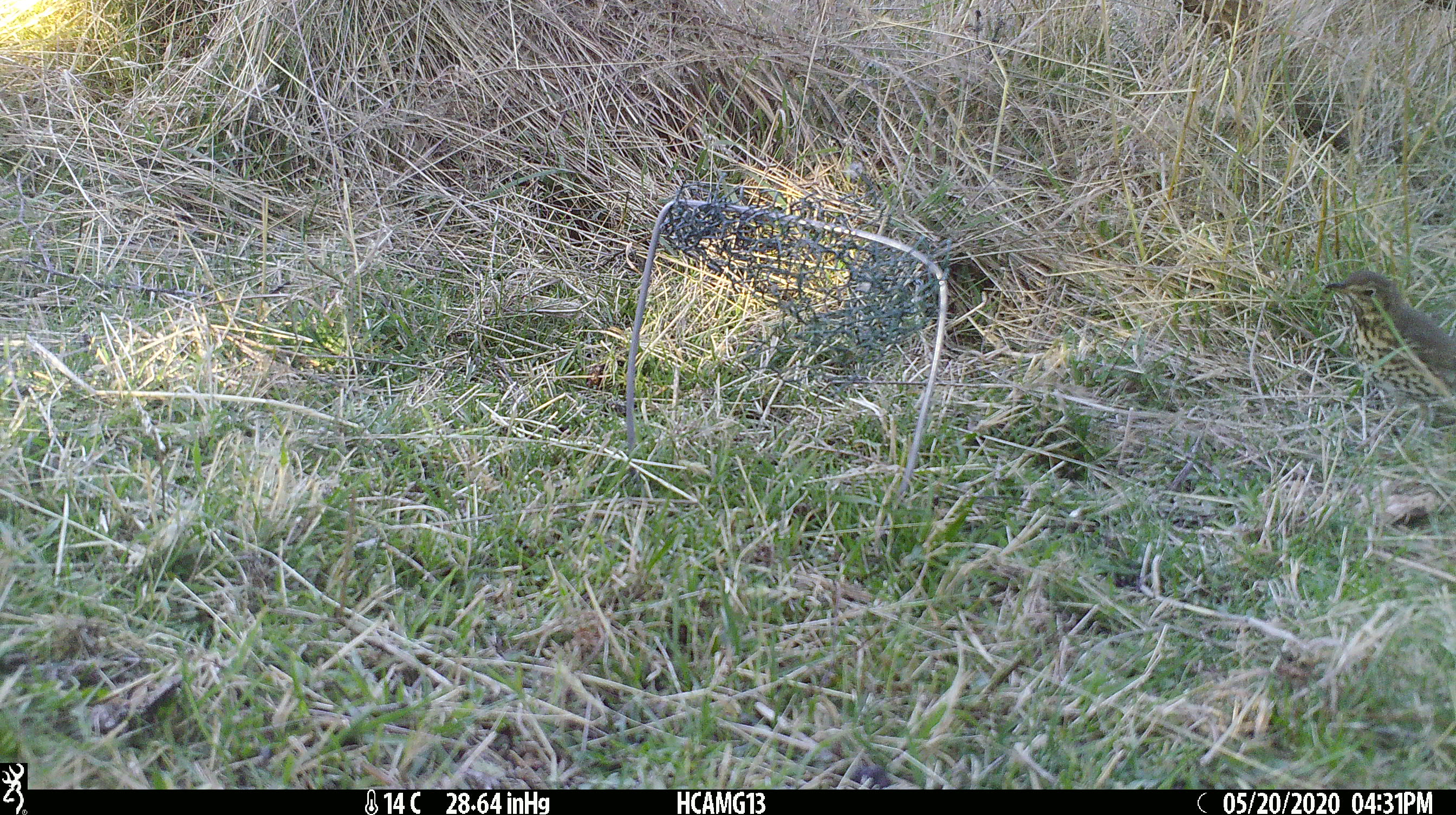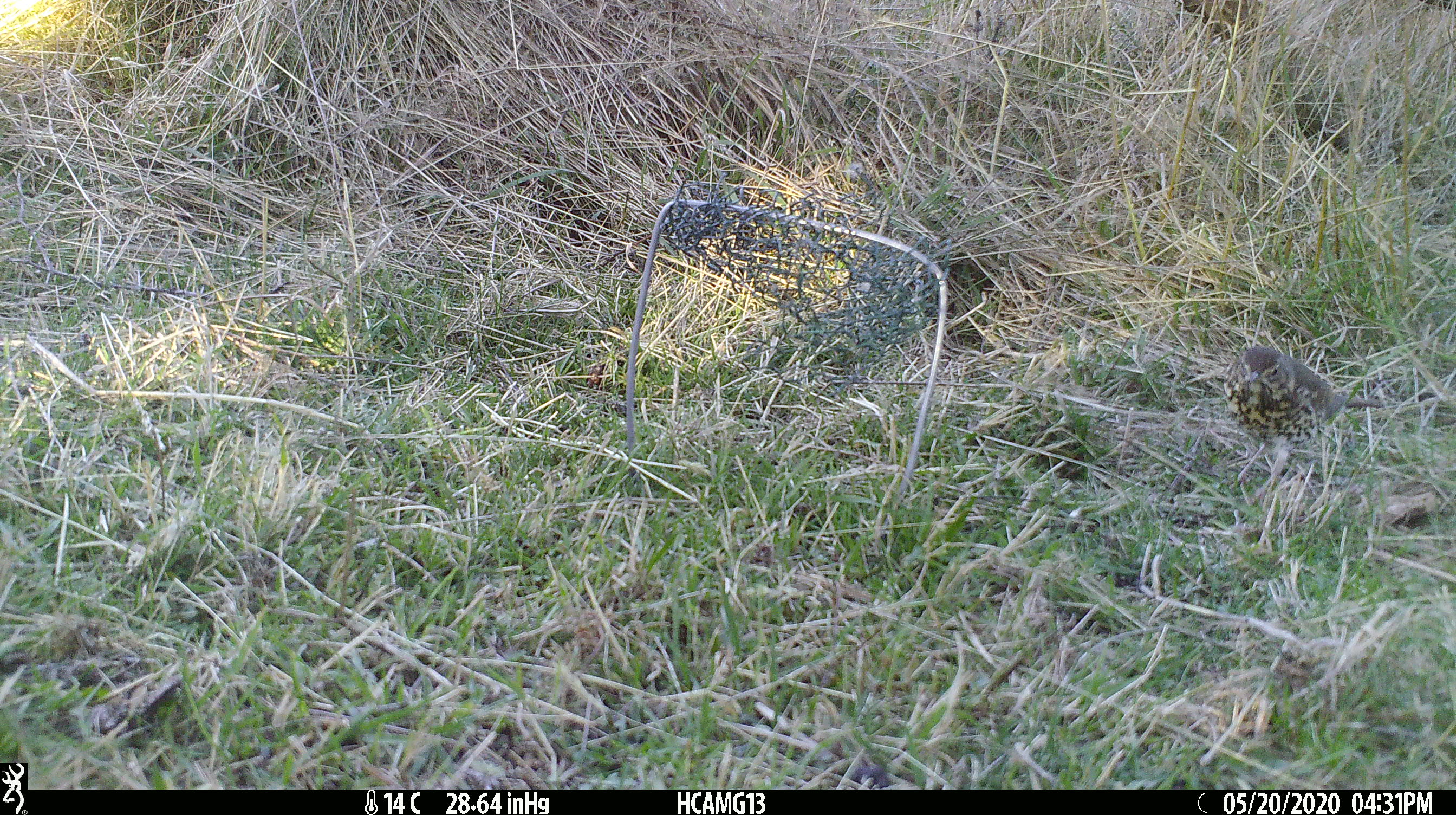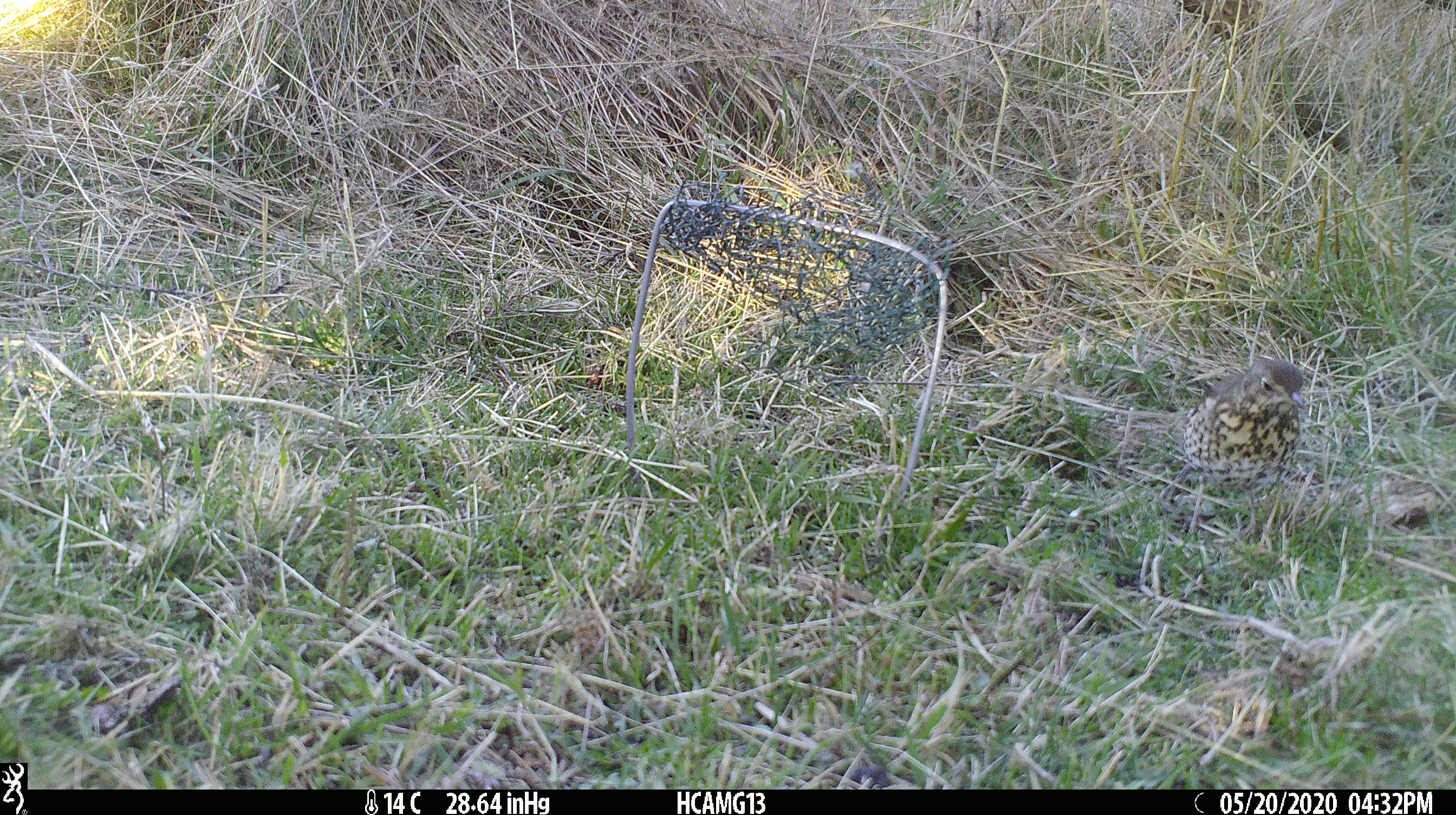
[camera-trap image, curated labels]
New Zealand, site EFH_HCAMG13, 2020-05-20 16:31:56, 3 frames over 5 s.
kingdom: Animalia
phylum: Chordata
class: Aves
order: Passeriformes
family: Turdidae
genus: Turdus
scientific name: Turdus philomelos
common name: song thrush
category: thrush